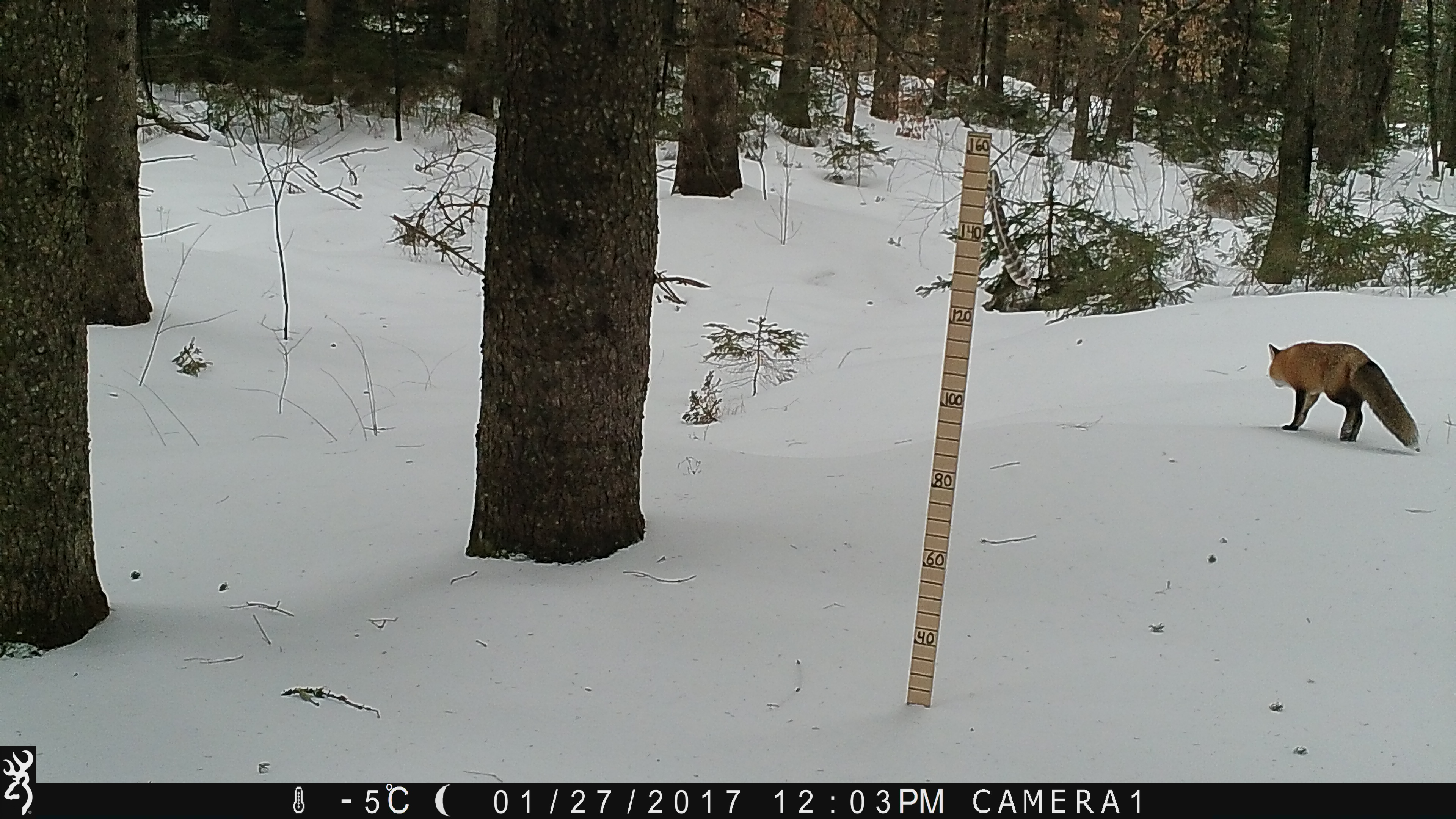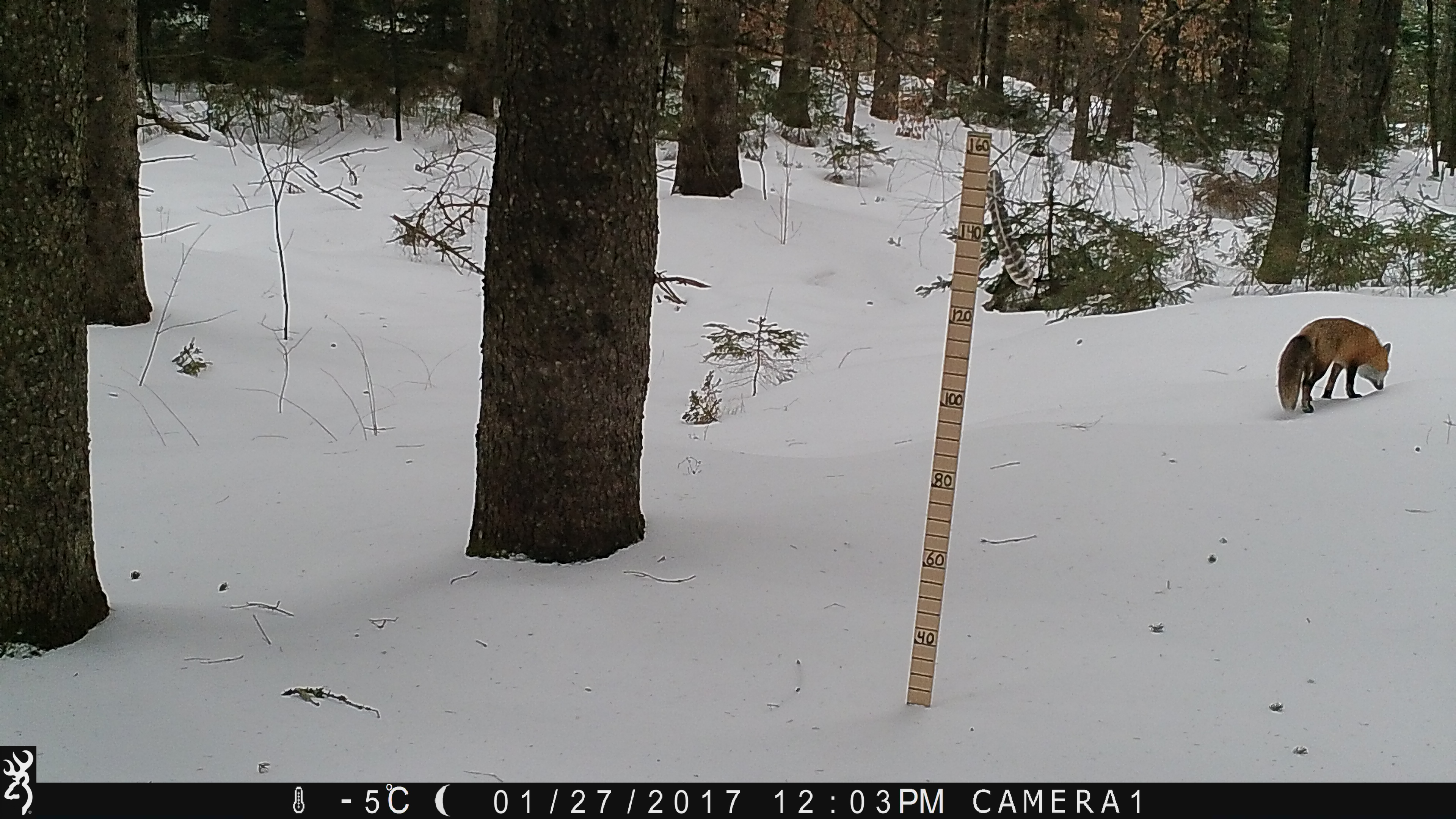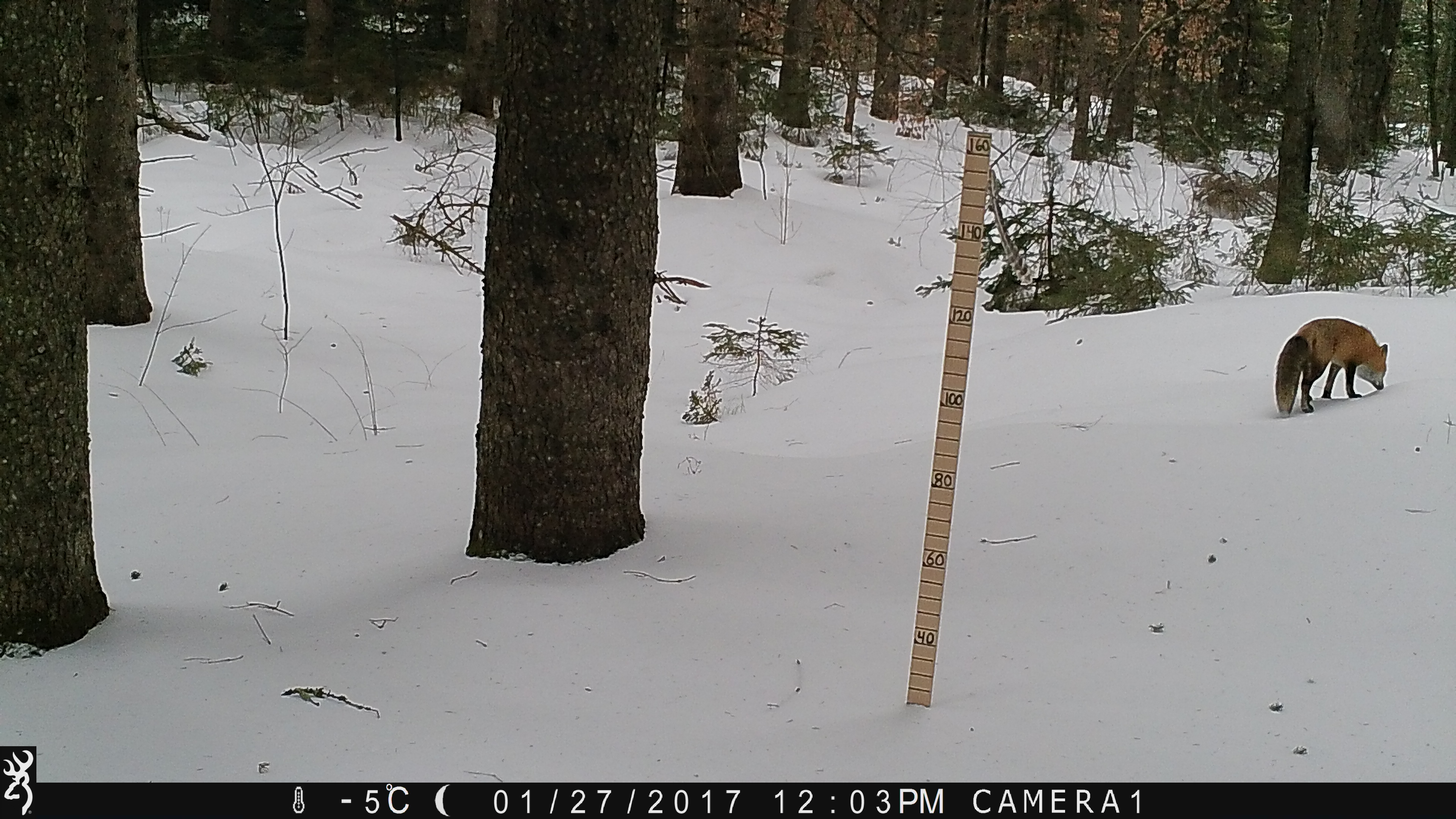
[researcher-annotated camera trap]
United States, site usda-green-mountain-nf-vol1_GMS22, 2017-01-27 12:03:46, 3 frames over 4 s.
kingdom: Animalia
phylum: Chordata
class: Mammalia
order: Carnivora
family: Canidae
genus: Vulpes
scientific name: Vulpes vulpes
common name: red fox